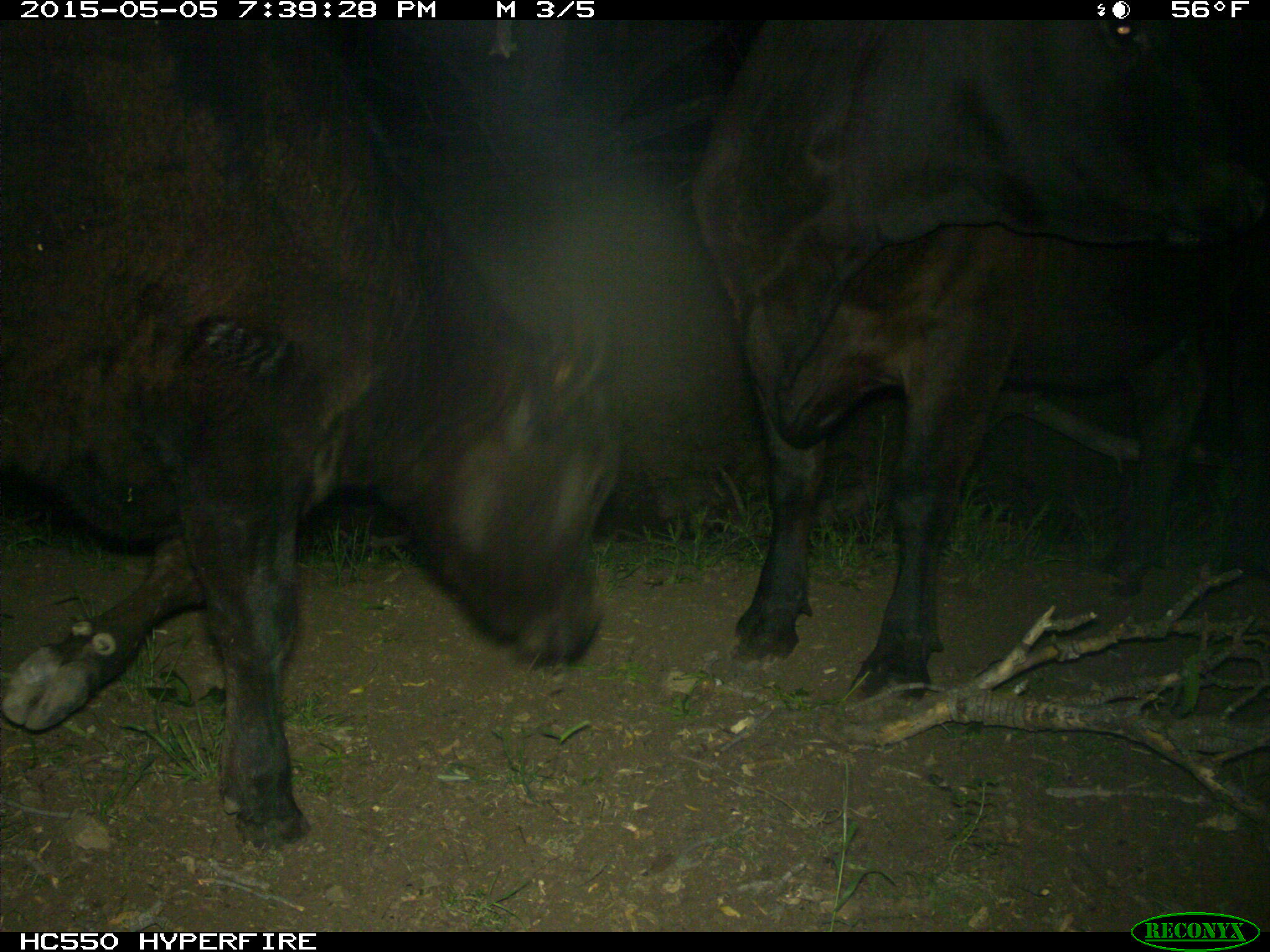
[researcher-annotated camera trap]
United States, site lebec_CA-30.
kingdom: Animalia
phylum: Chordata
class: Mammalia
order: Artiodactyla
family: Bovidae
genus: Bos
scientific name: Bos taurus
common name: domestic cow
Bos taurus (domestic cow).